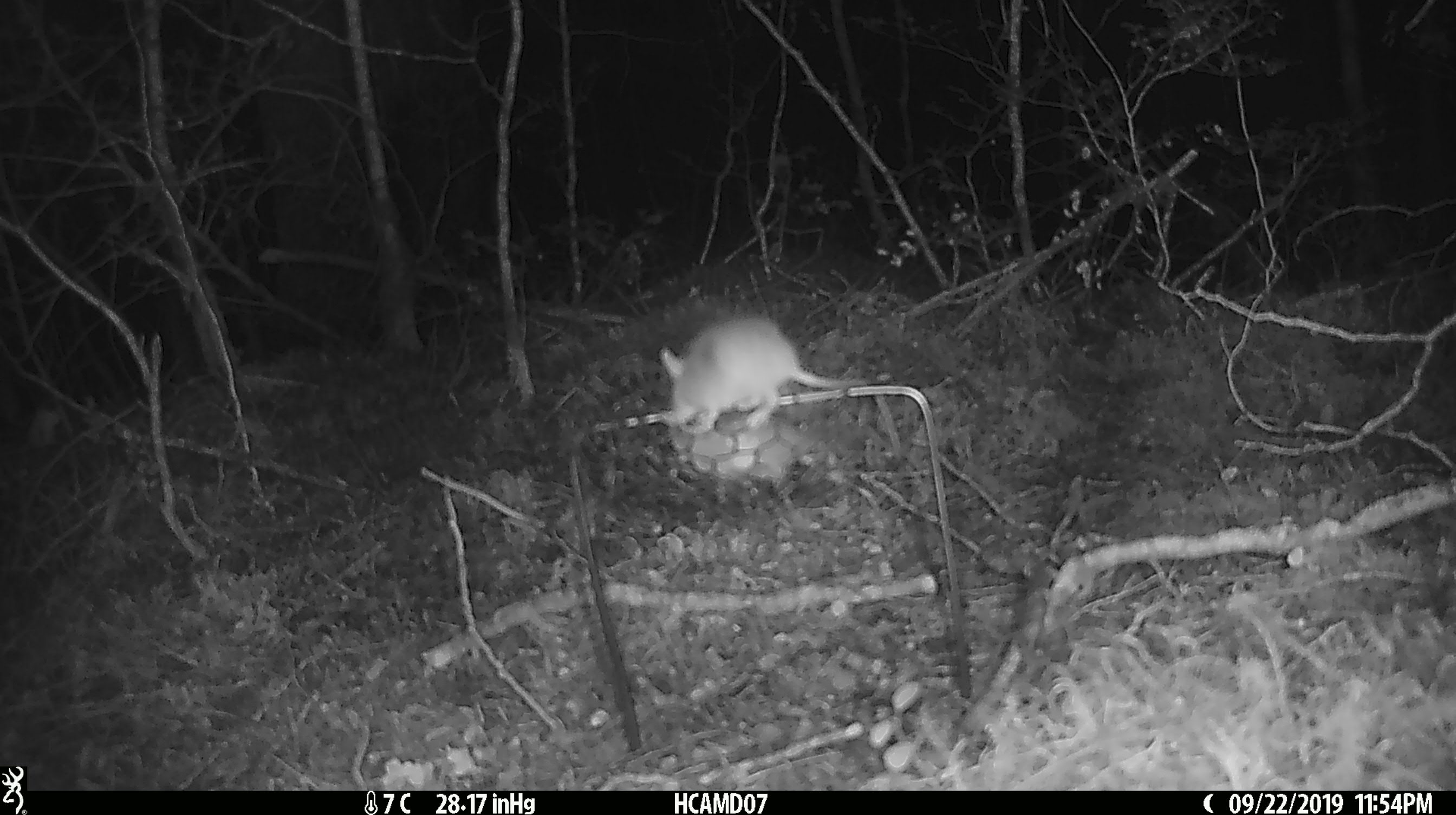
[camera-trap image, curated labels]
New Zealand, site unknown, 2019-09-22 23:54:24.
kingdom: Animalia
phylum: Chordata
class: Mammalia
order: Rodentia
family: Muridae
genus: Mus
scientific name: Mus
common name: mouse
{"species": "mouse (Mus)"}